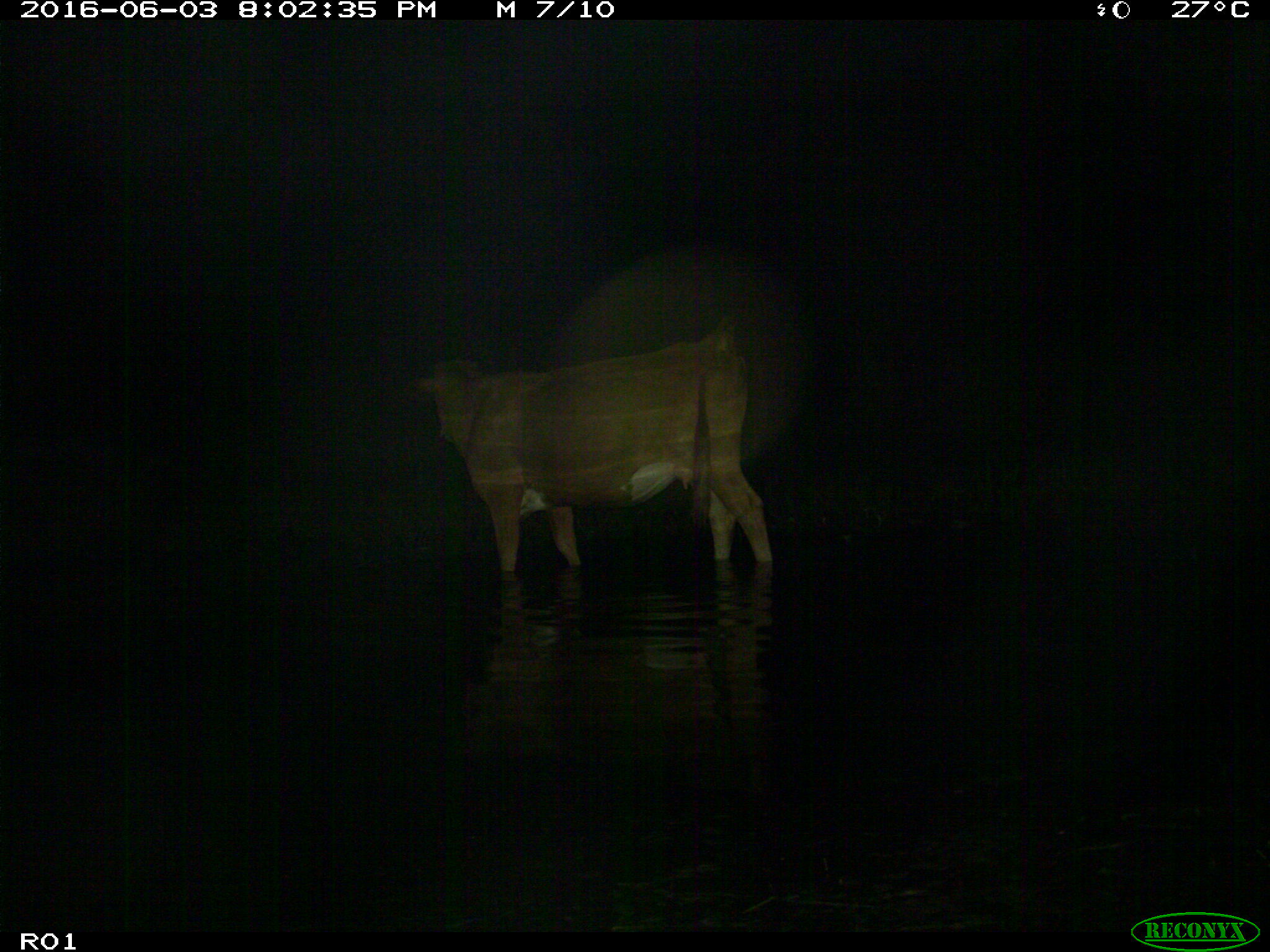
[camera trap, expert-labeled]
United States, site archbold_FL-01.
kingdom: Animalia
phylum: Chordata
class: Mammalia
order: Artiodactyla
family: Bovidae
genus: Bos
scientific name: Bos taurus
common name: domestic cow